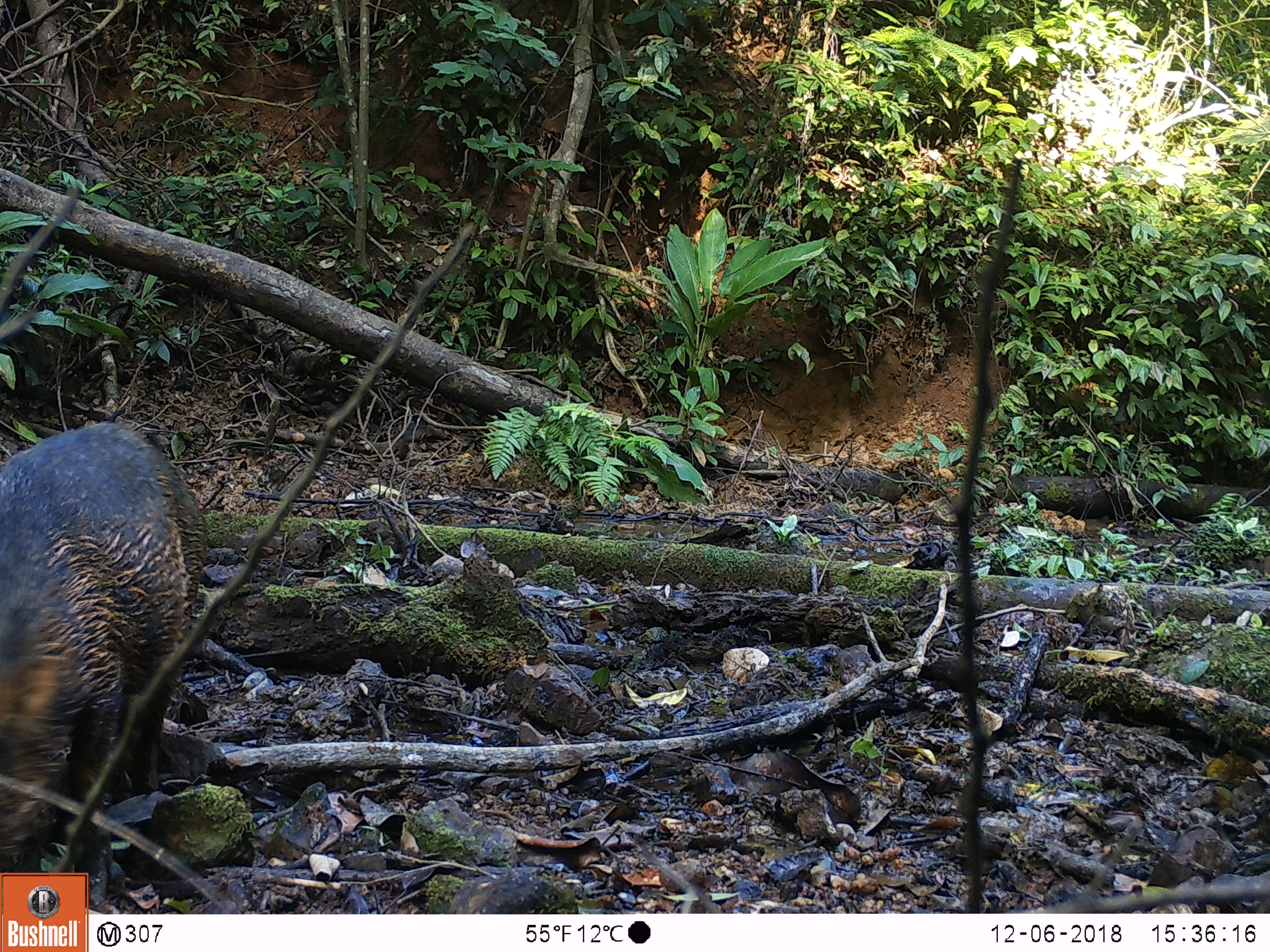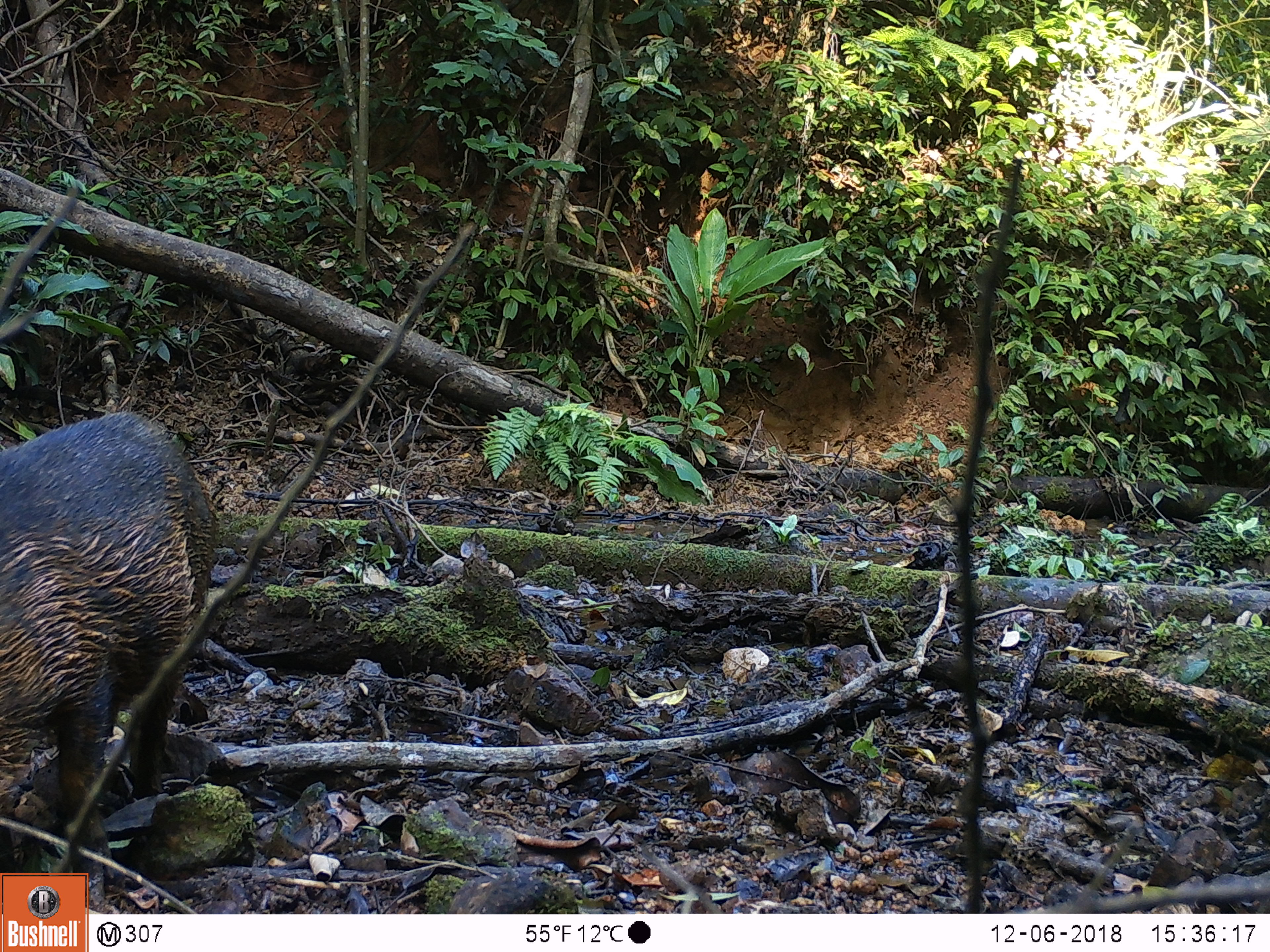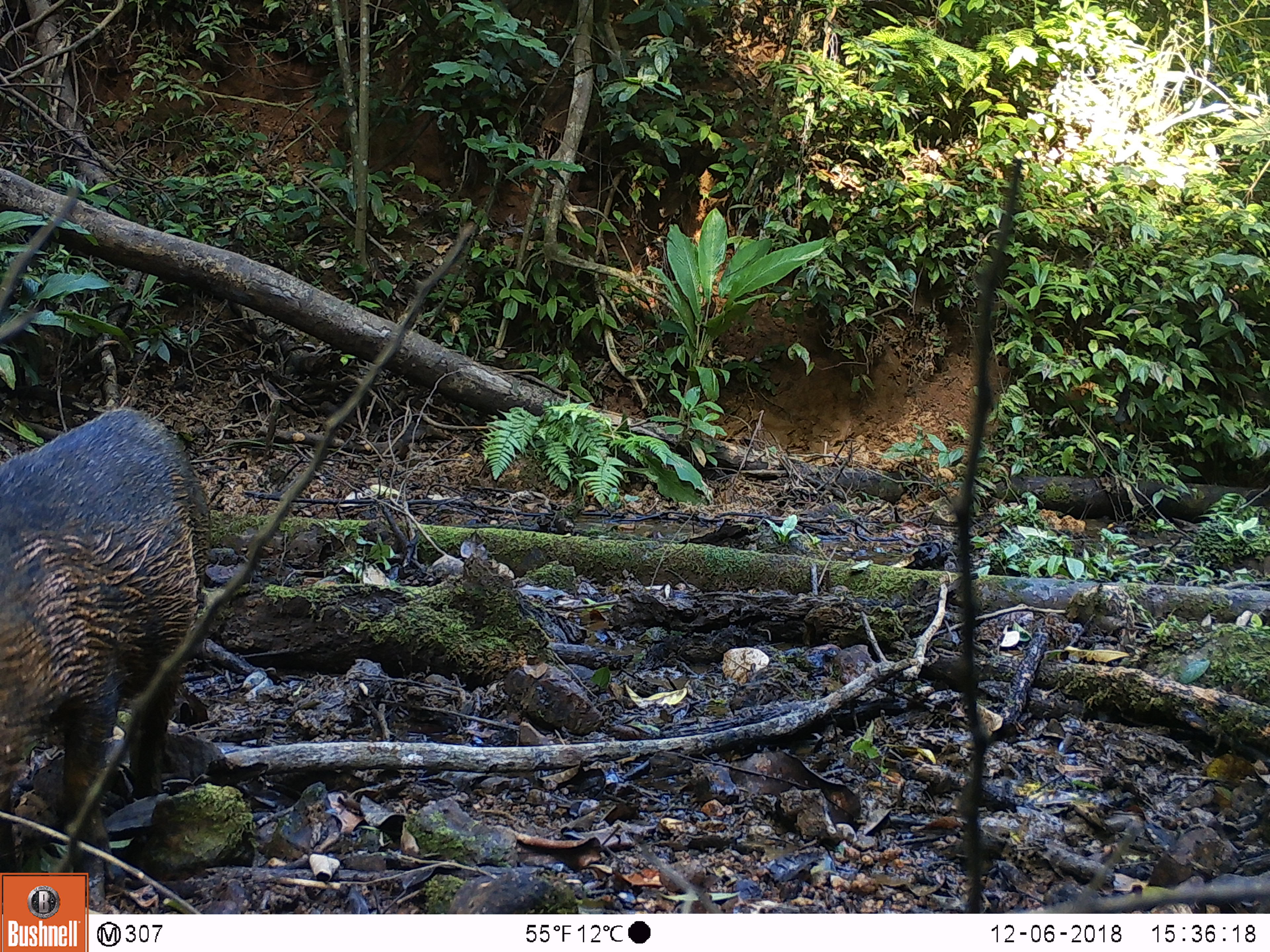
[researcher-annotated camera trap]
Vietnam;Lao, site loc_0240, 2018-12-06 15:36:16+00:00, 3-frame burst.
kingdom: Animalia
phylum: Chordata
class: Mammalia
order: Artiodactyla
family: Suidae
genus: Sus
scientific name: Sus scrofa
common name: eurasian wild pig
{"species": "eurasian wild pig (Sus scrofa)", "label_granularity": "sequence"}